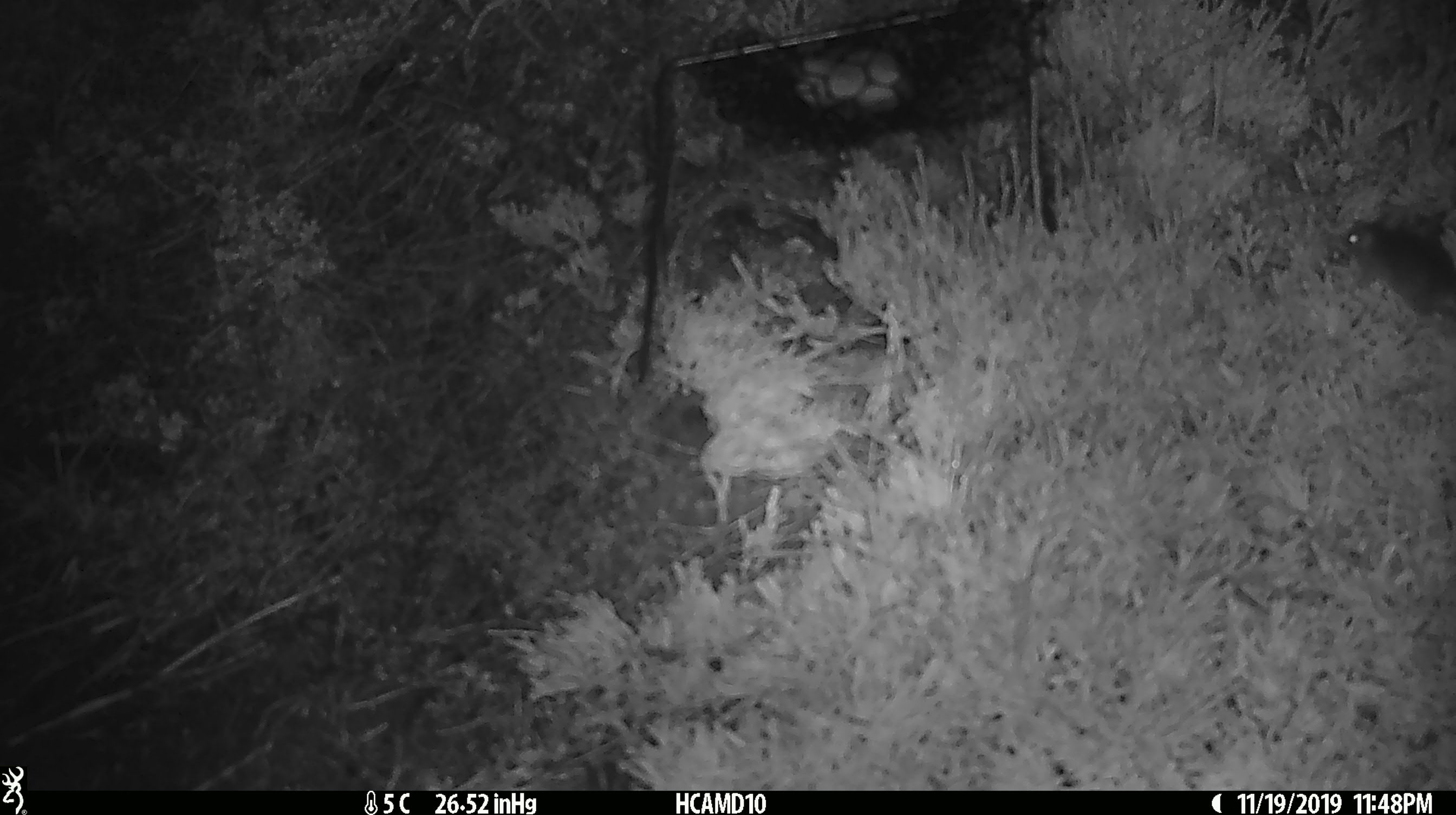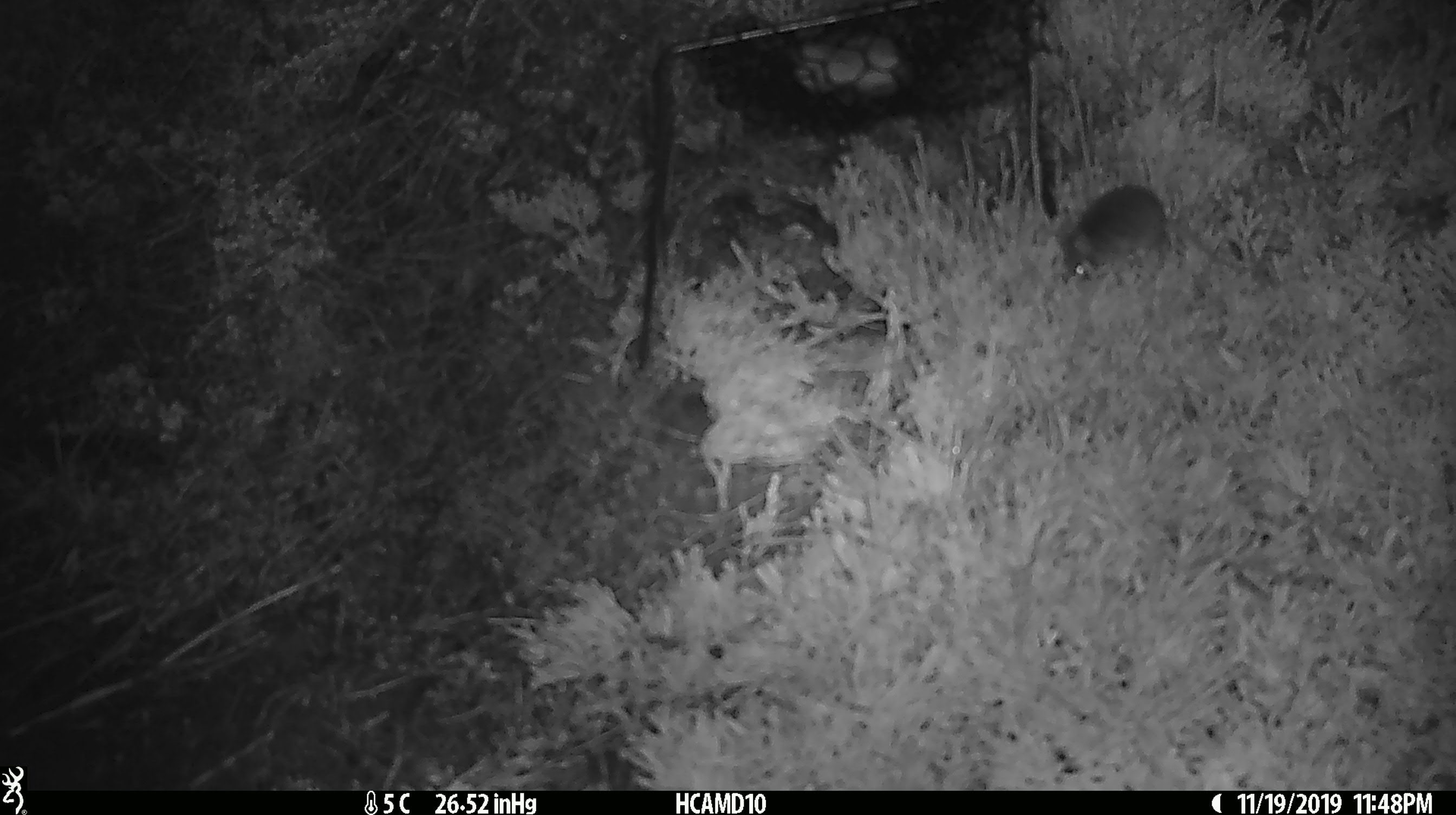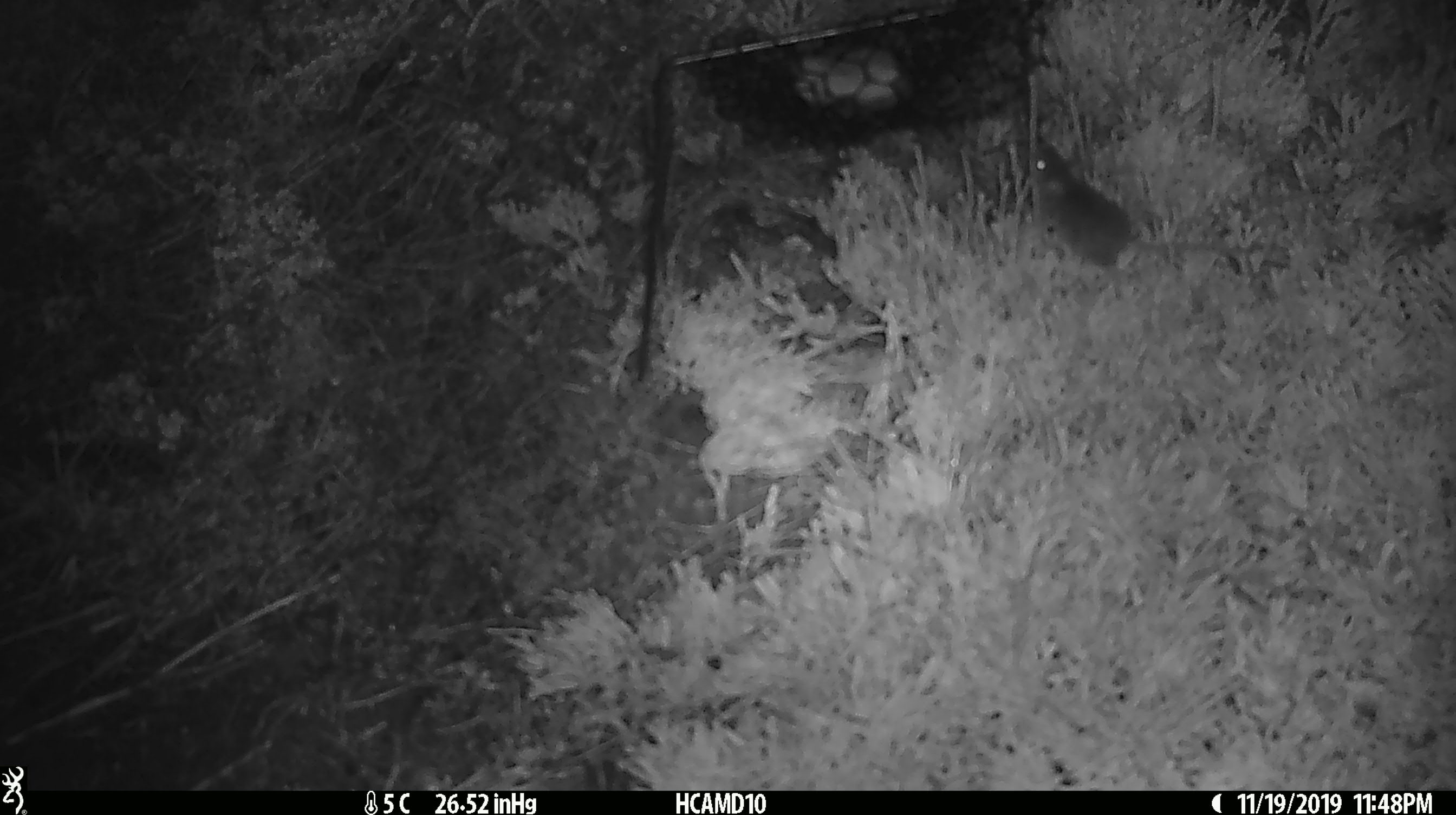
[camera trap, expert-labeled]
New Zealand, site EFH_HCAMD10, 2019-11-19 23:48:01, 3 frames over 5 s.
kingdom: Animalia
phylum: Chordata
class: Mammalia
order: Rodentia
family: Muridae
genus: Mus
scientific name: Mus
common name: mouse